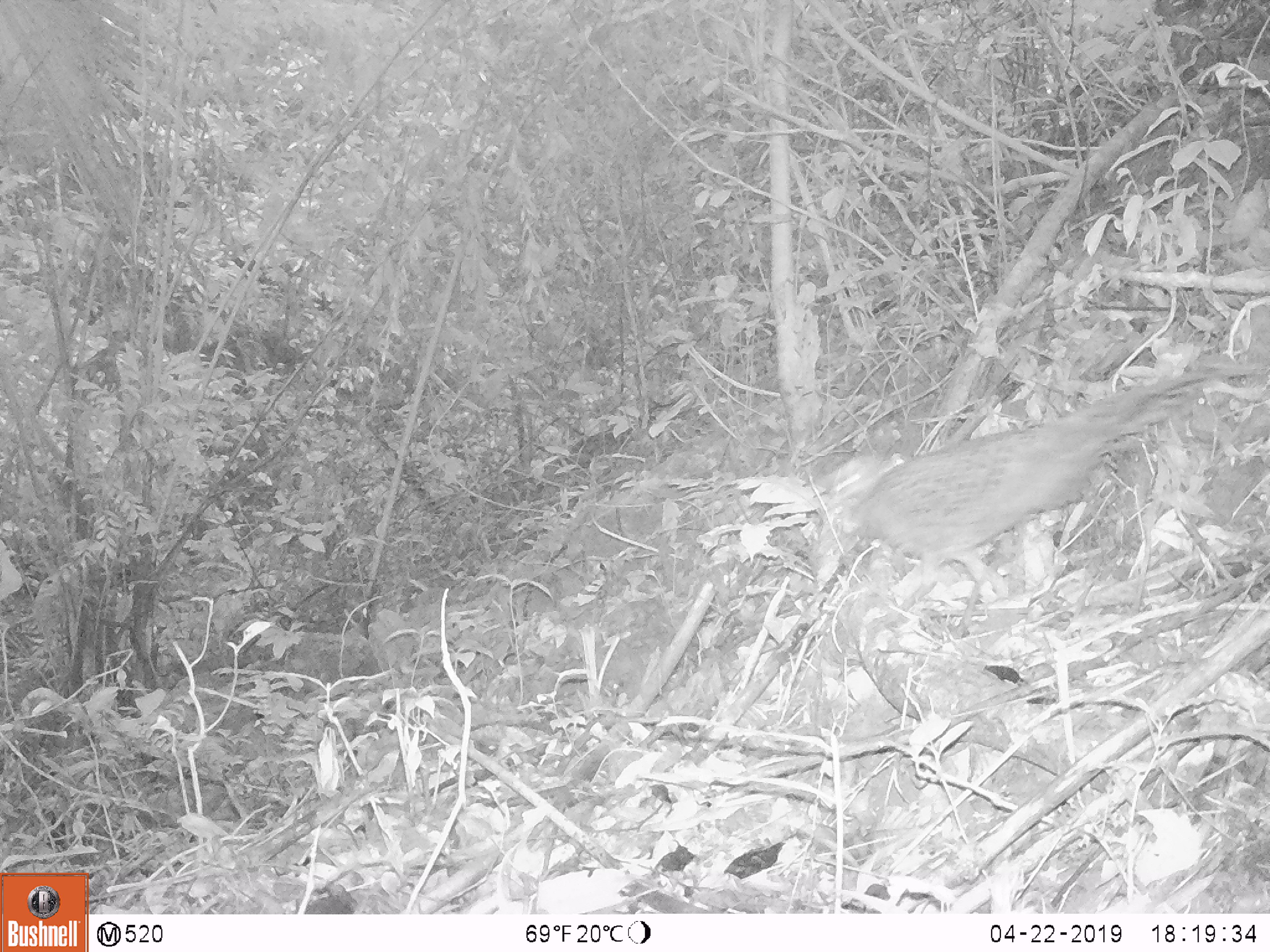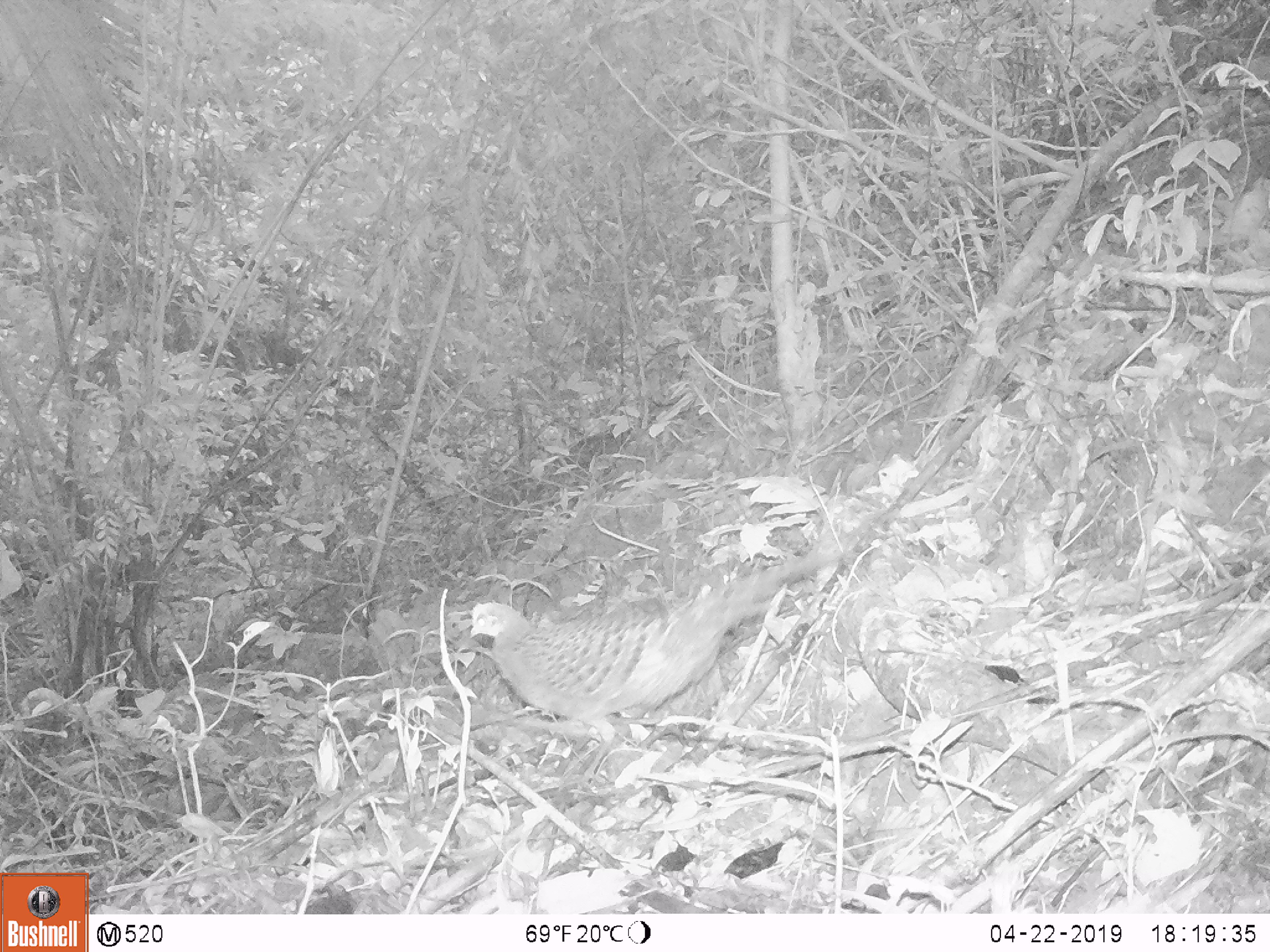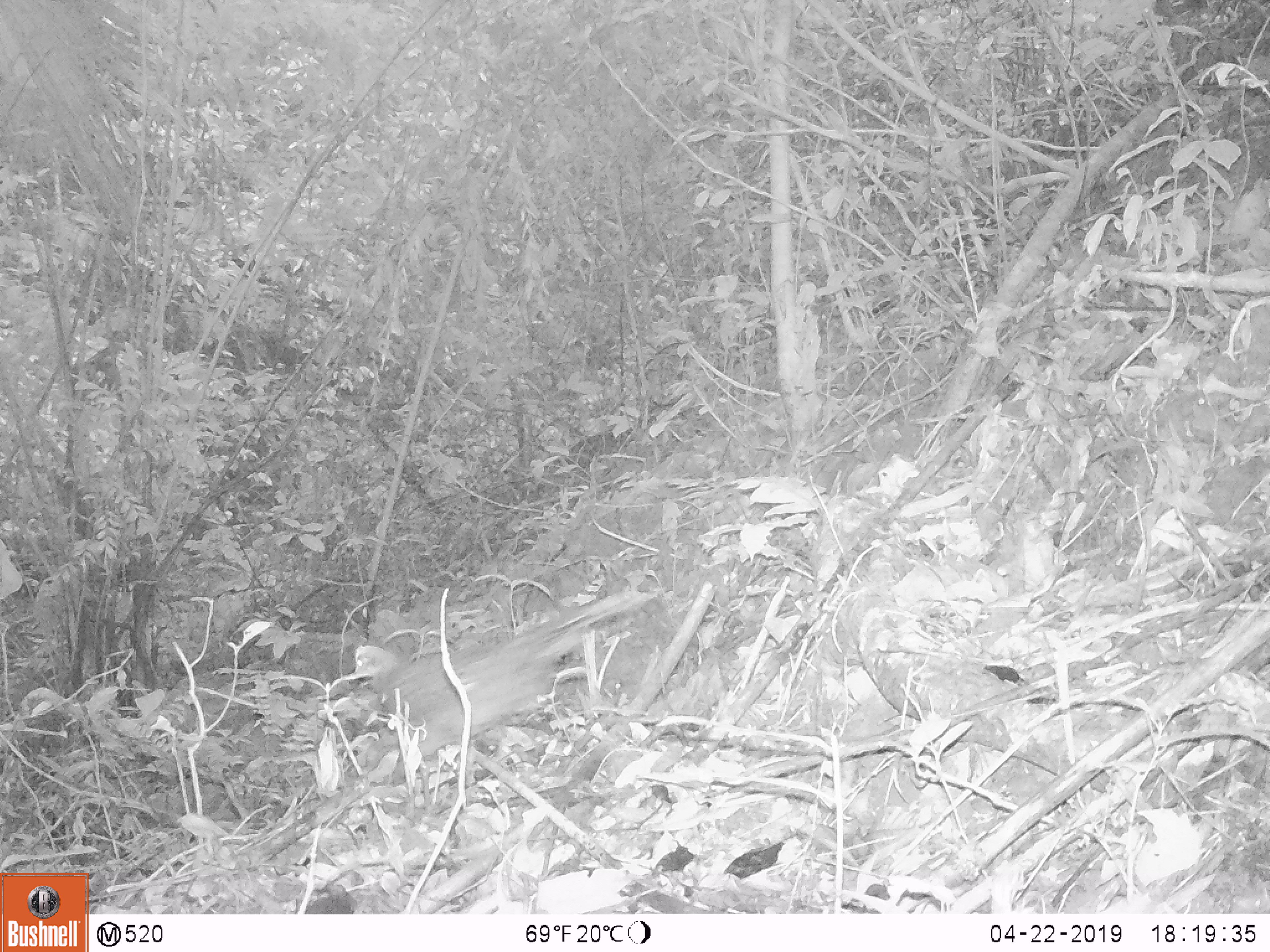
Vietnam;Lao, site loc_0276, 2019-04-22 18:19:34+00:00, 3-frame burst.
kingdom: Animalia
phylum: Chordata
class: Aves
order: Galliformes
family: Phasianidae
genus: Polyplectron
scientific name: Polyplectron bicalcaratum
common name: gray peacock-pheasant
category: grey peacock pheasant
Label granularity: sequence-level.